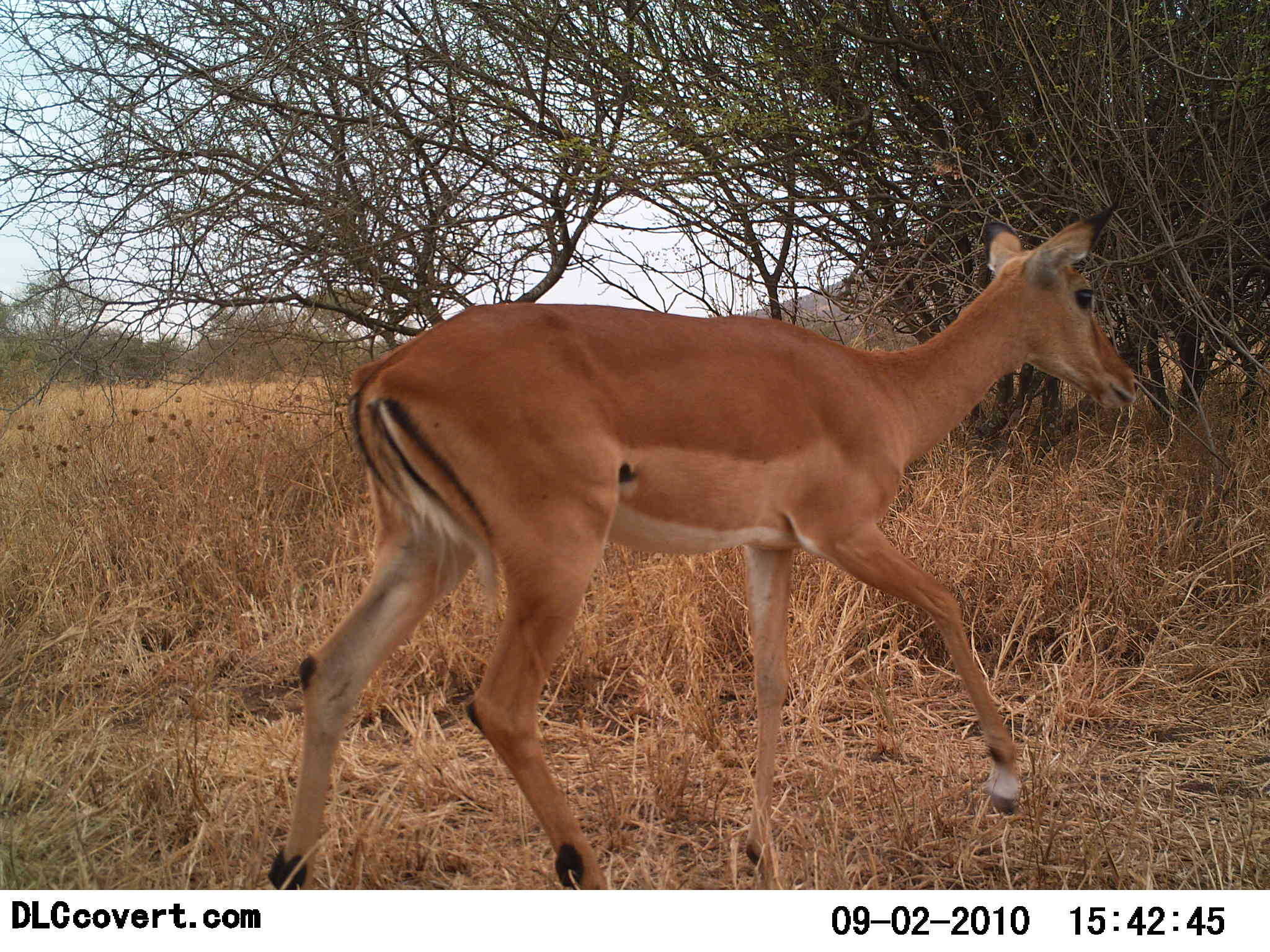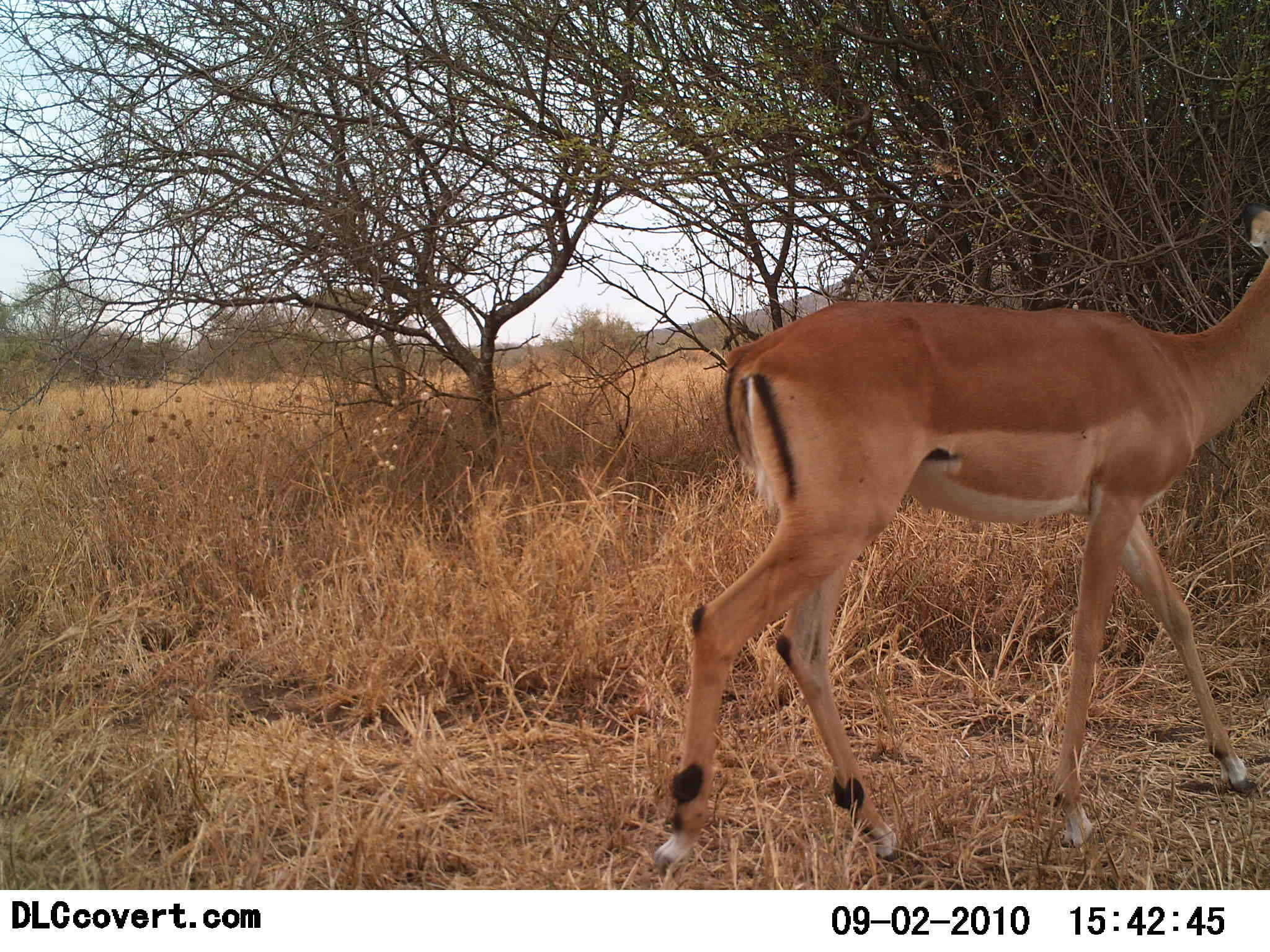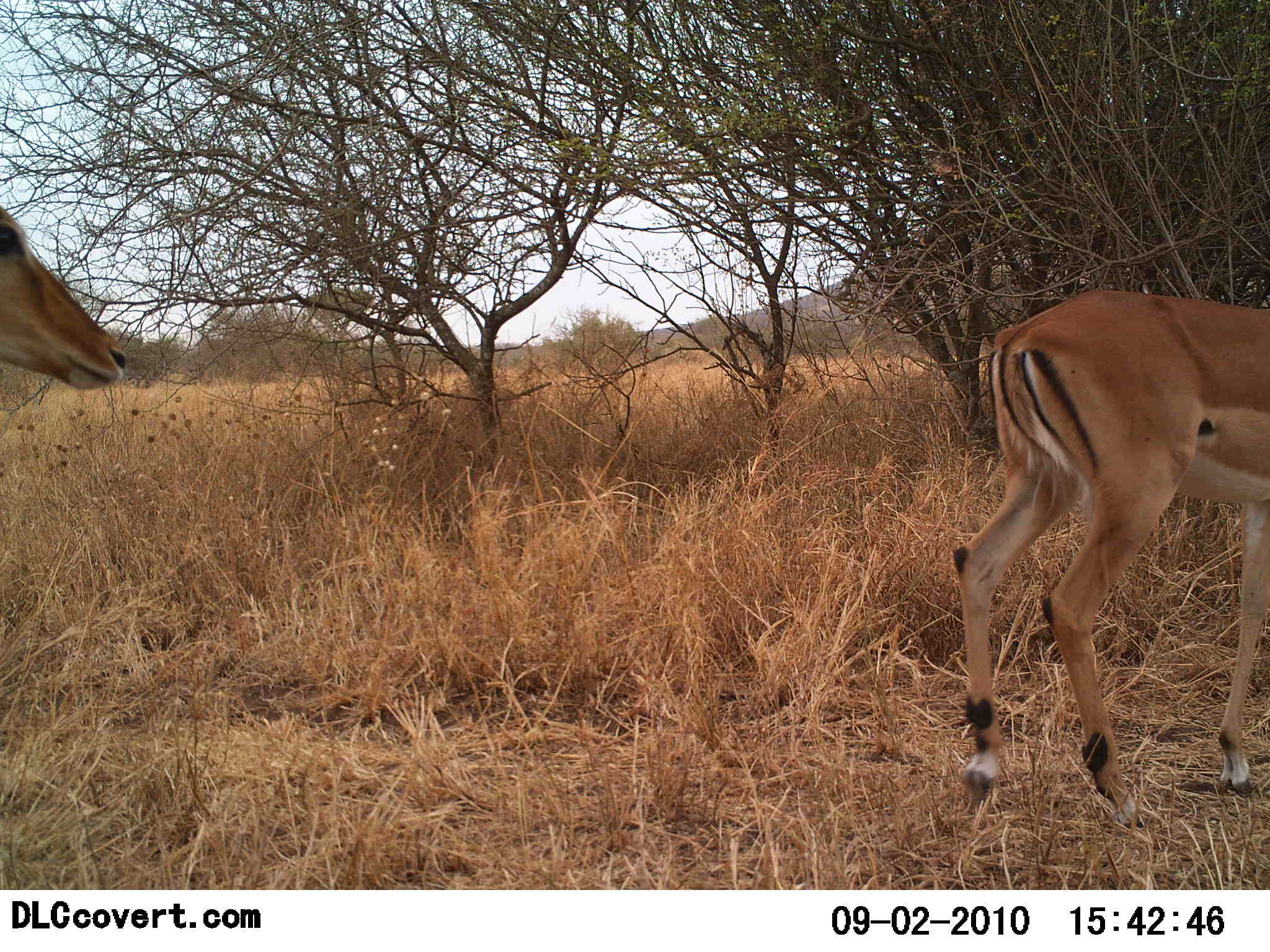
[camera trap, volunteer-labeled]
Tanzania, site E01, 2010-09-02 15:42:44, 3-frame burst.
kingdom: Animalia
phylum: Chordata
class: Mammalia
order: Artiodactyla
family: Bovidae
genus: Nanger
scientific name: Nanger granti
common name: grant's gazelle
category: gazellegrants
Gazellegrants (grant's gazelle) (Nanger granti), count 2. Behavior (volunteer vote fractions): standing 8%, resting 0%, moving 100%, interacting 0%. Young present (vote fraction): 8%. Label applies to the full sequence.